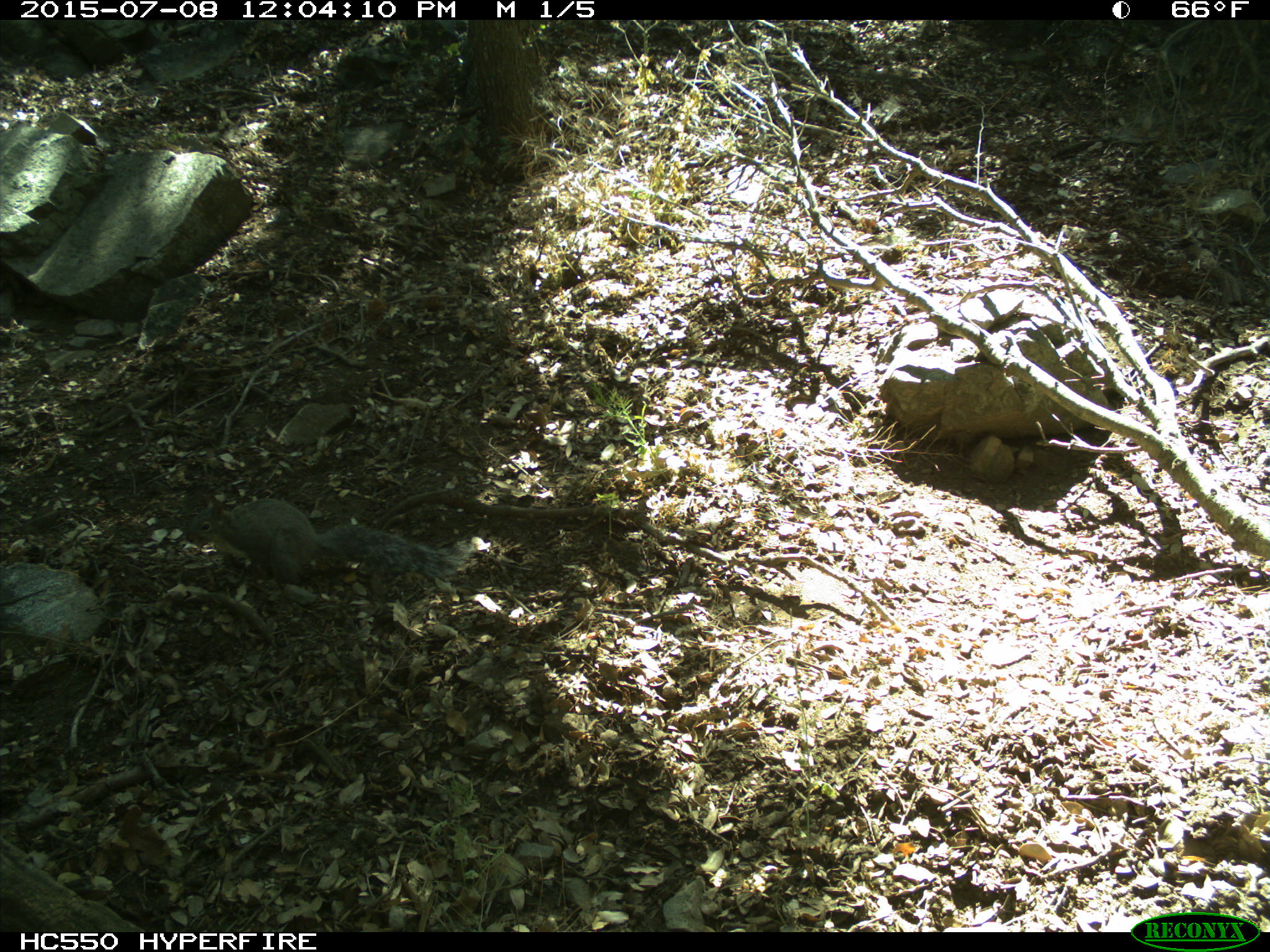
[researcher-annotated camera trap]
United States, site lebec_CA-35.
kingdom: Animalia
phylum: Chordata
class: Mammalia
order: Rodentia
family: Sciuridae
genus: Sciurus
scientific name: Sciurus carolinensis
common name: eastern gray squirrel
Sciurus carolinensis (eastern gray squirrel).